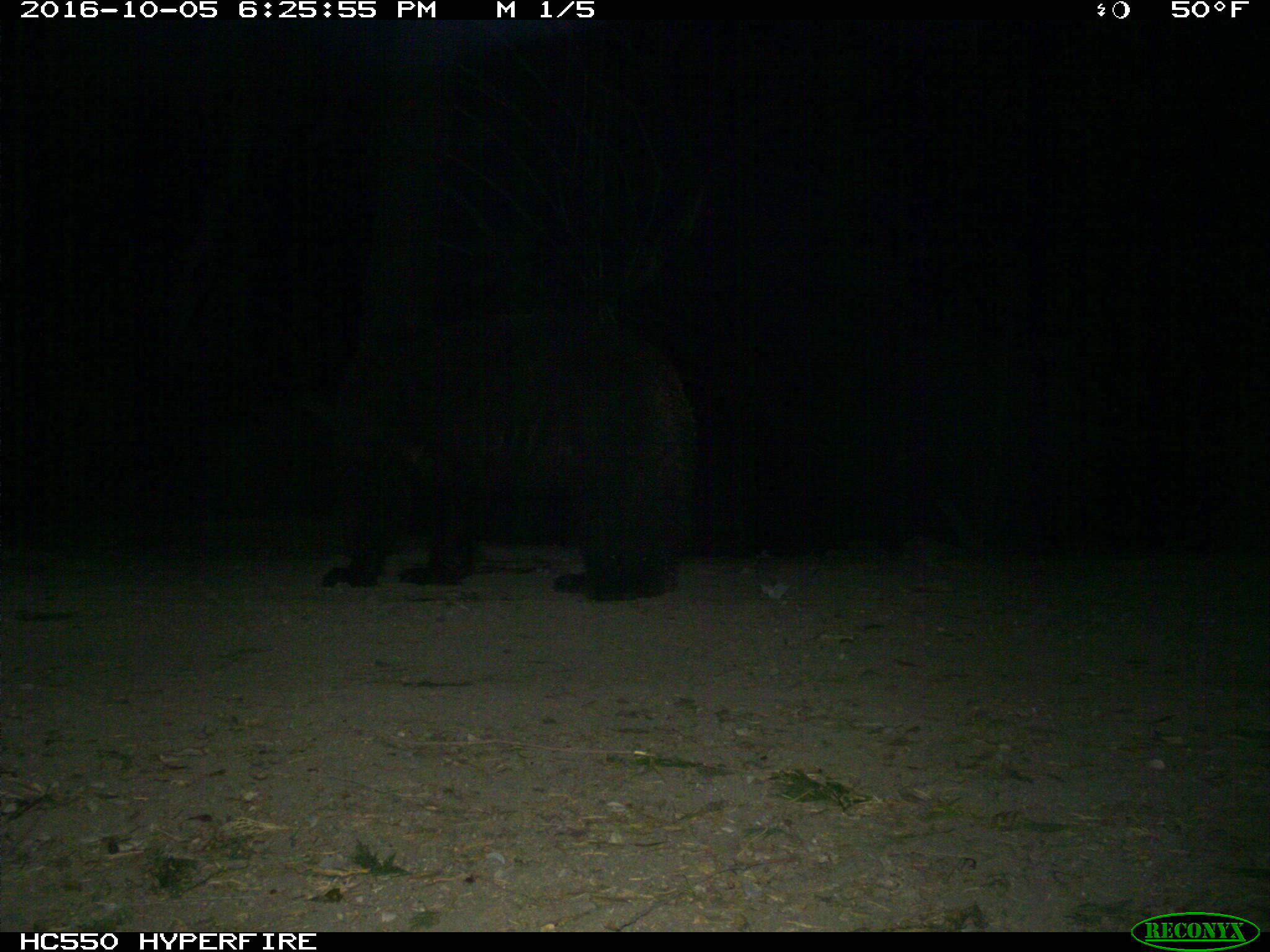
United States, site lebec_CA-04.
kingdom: Animalia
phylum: Chordata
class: Mammalia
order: Carnivora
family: Ursidae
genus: Ursus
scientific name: Ursus americanus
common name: american black bear